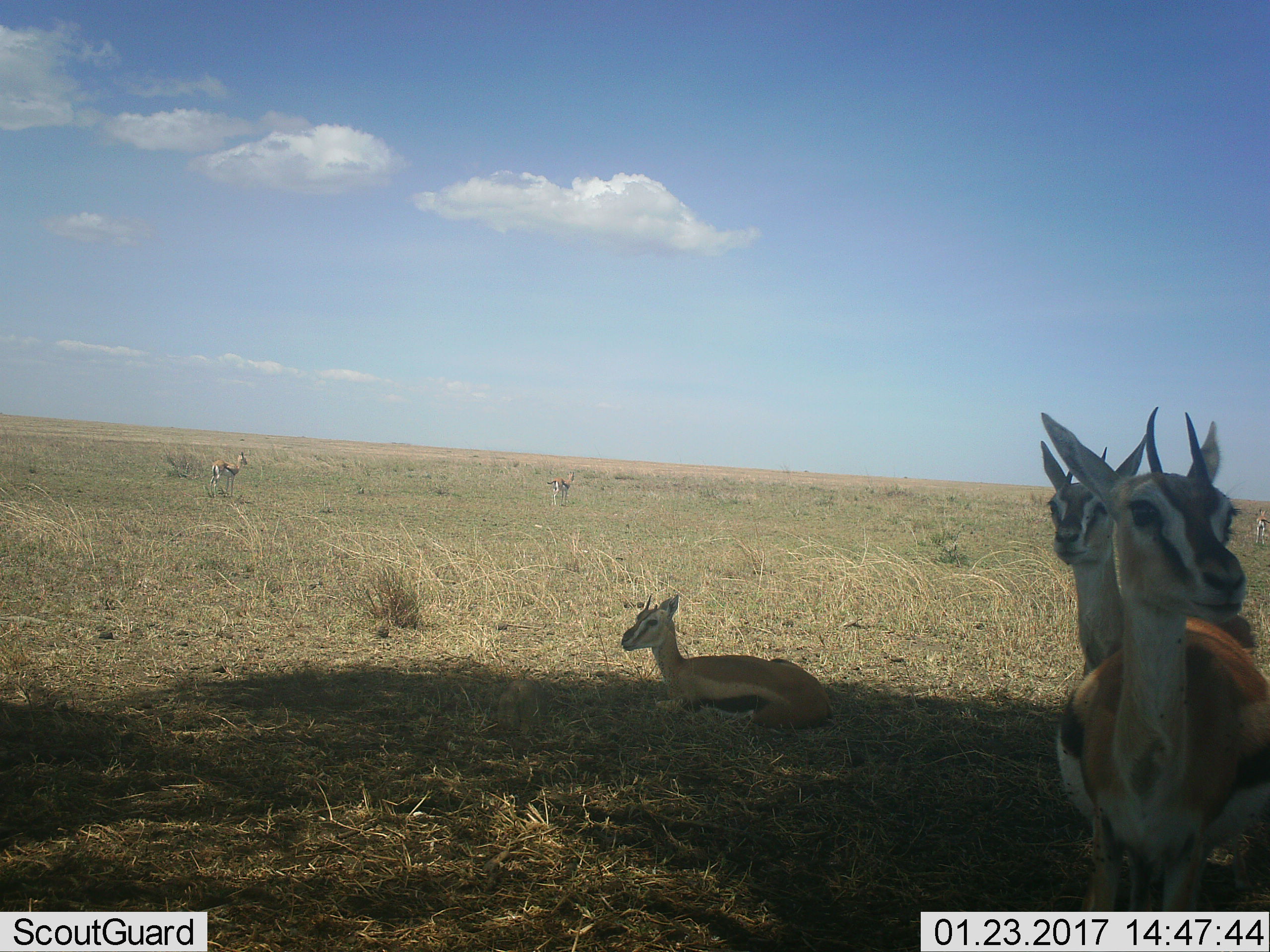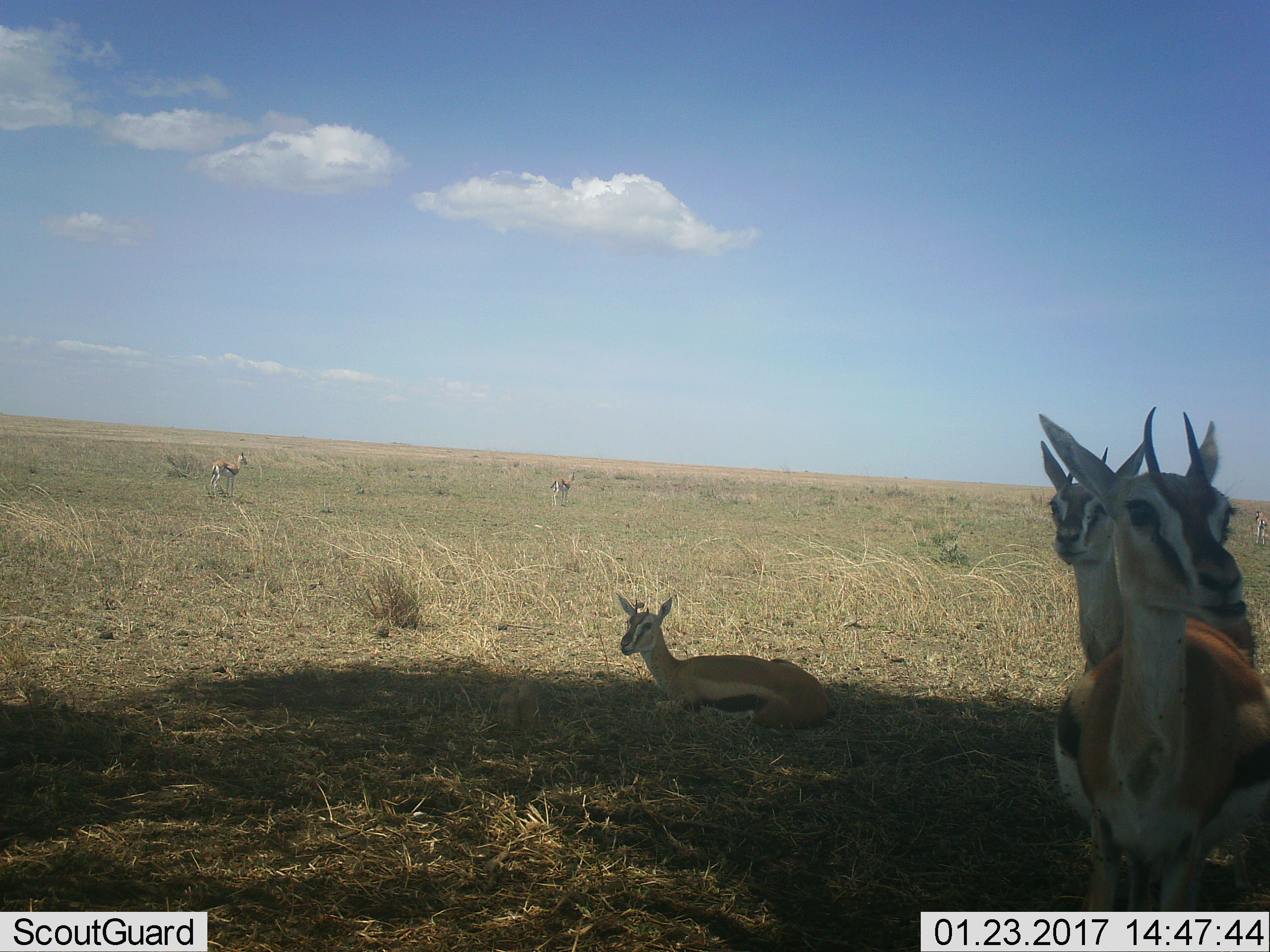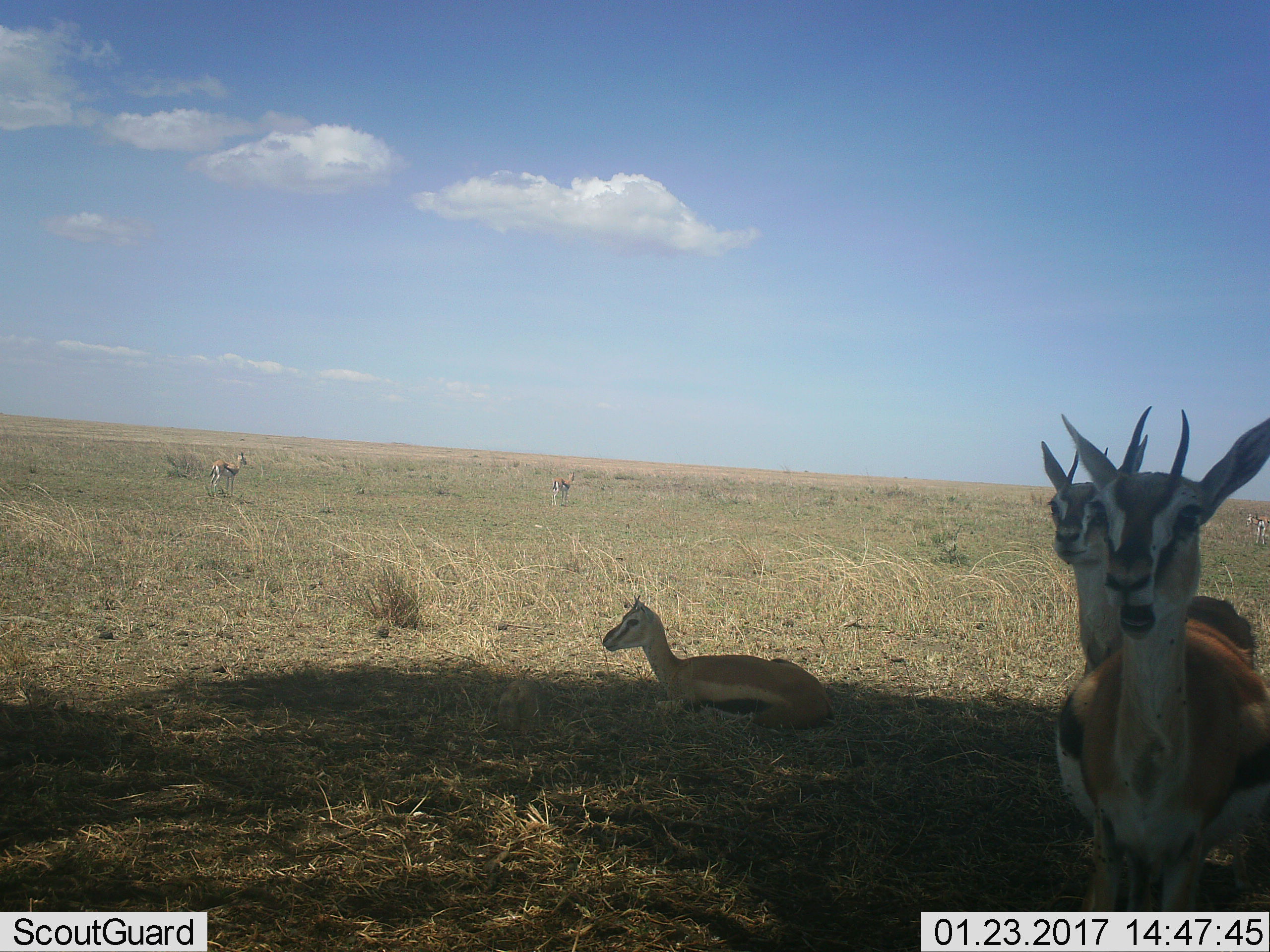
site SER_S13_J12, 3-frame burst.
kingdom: Animalia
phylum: Chordata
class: Mammalia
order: Artiodactyla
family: Bovidae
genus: Eudorcas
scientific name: Eudorcas thomsonii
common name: thomson's gazelle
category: gazellethomsons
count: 6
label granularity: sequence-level